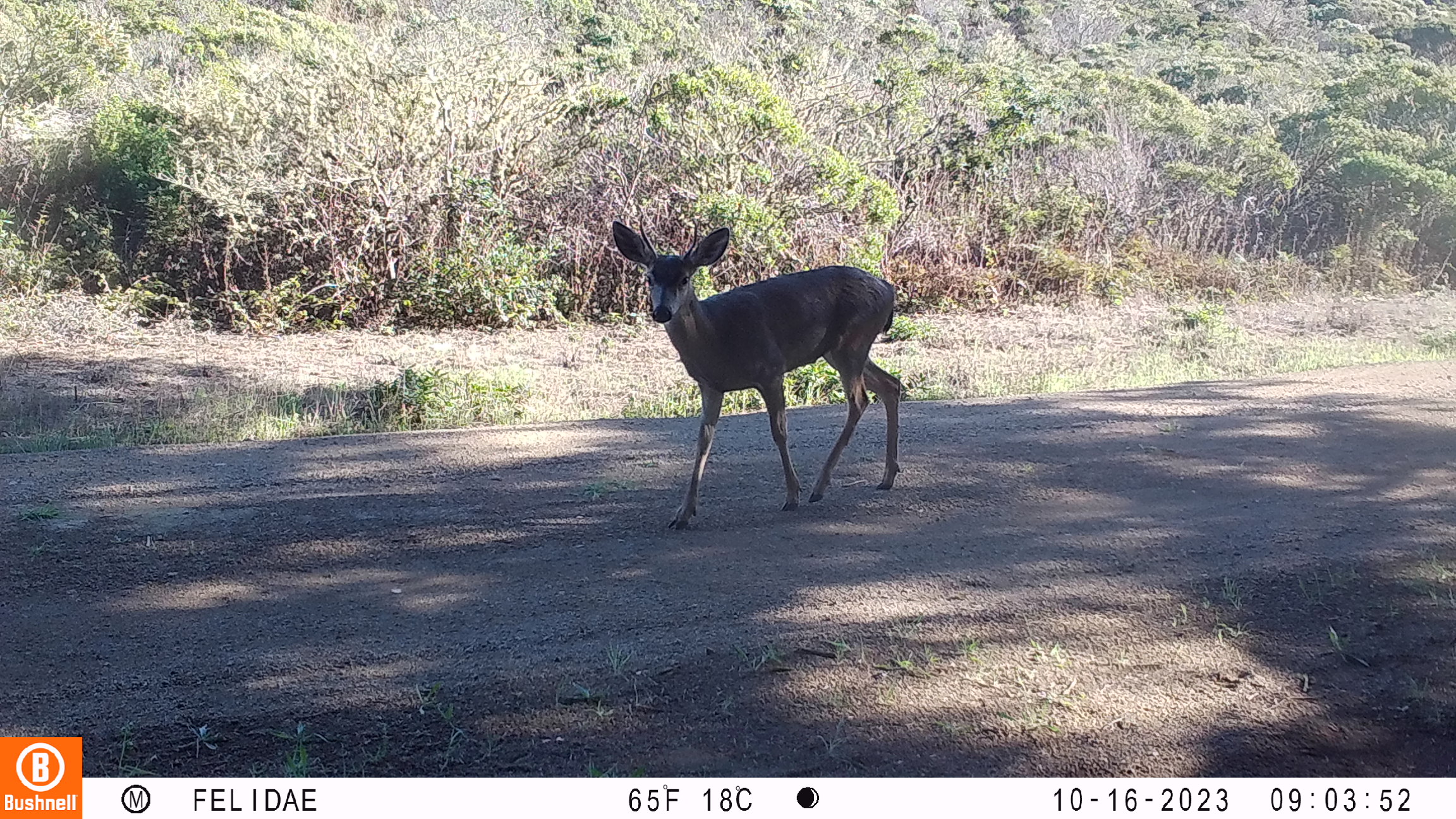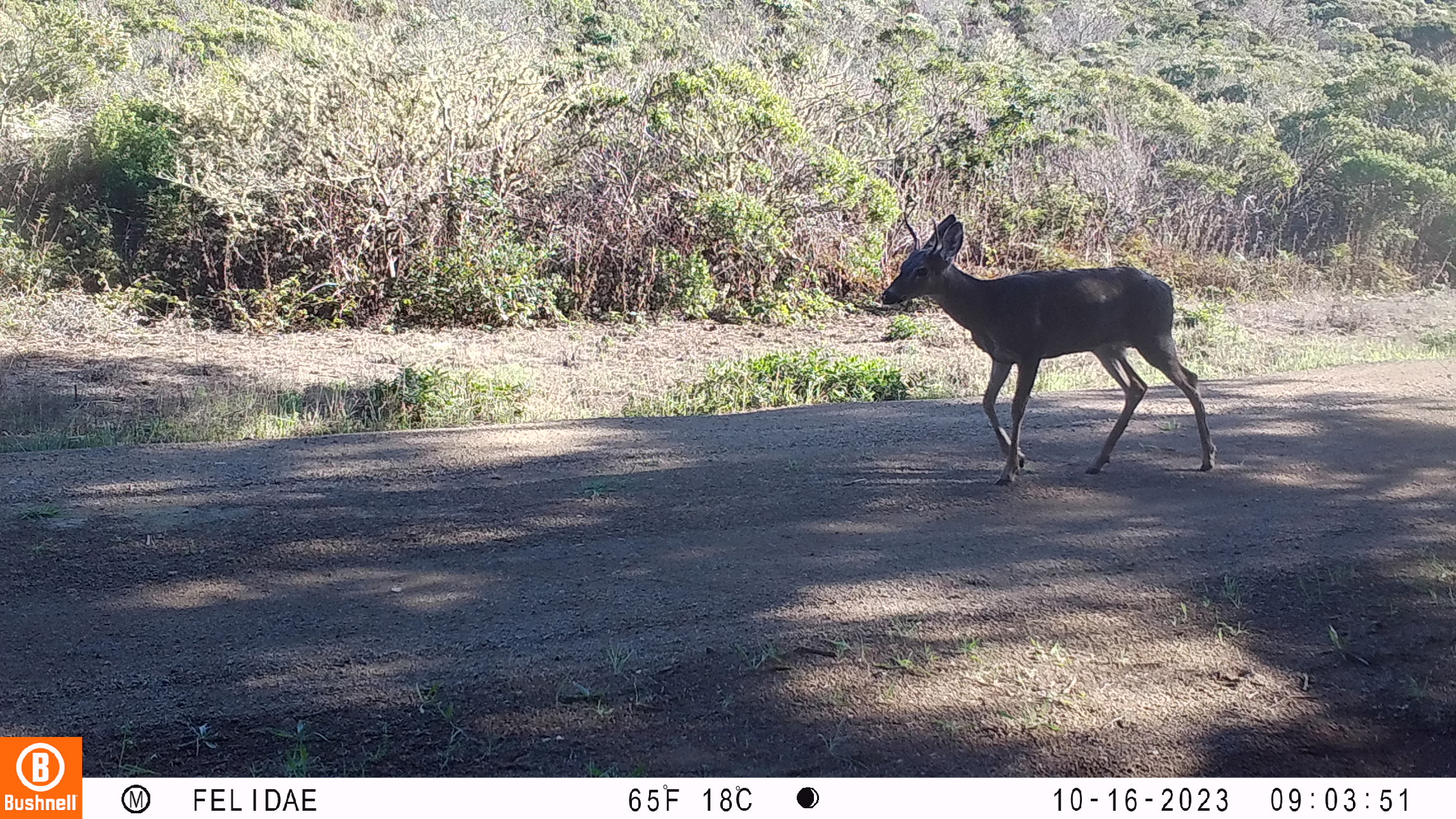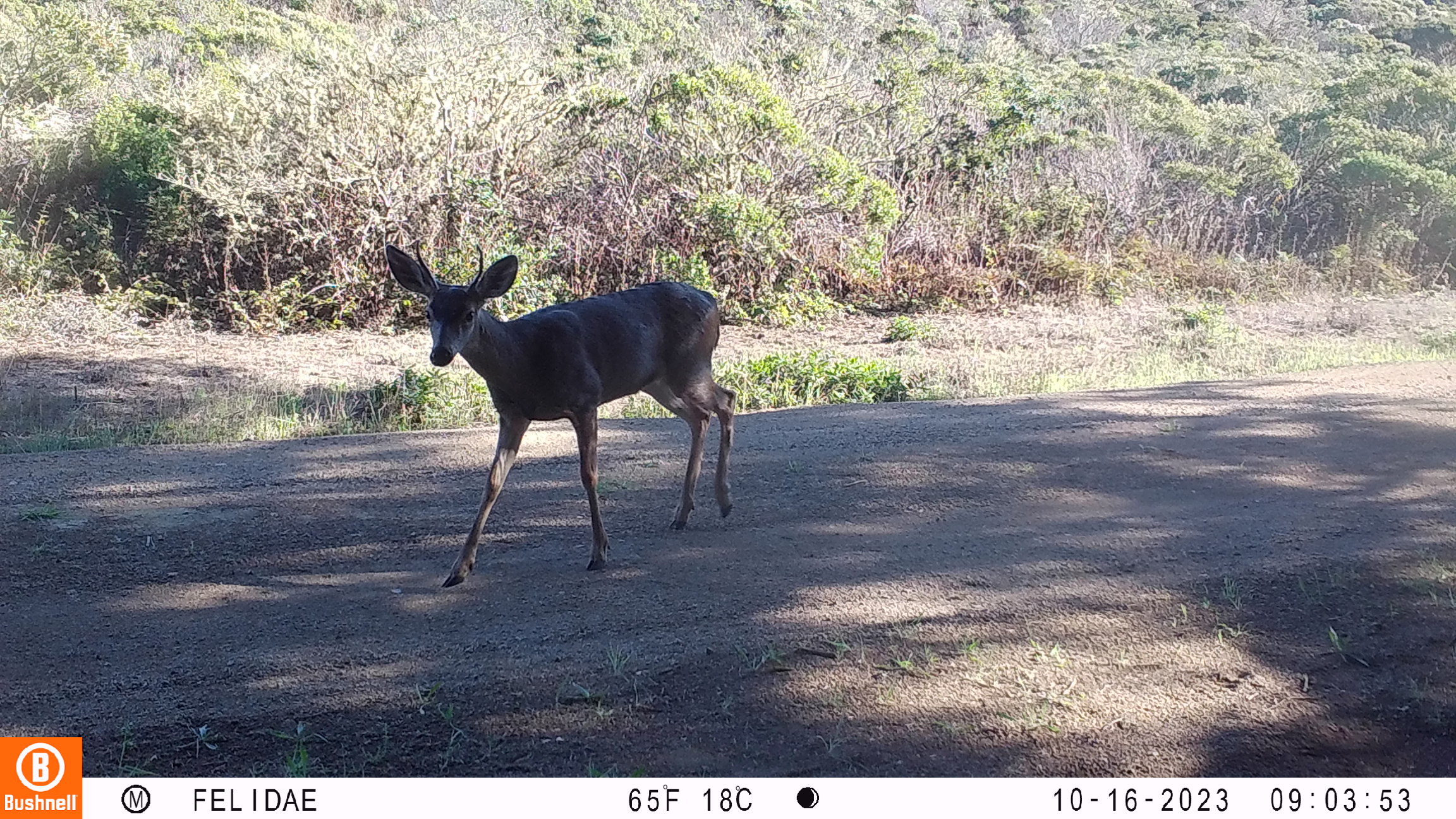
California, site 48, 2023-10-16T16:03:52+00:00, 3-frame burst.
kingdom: Animalia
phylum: Chordata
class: Mammalia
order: Artiodactyla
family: Cervidae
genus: Odocoileus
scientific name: Odocoileus hemionus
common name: mule deer